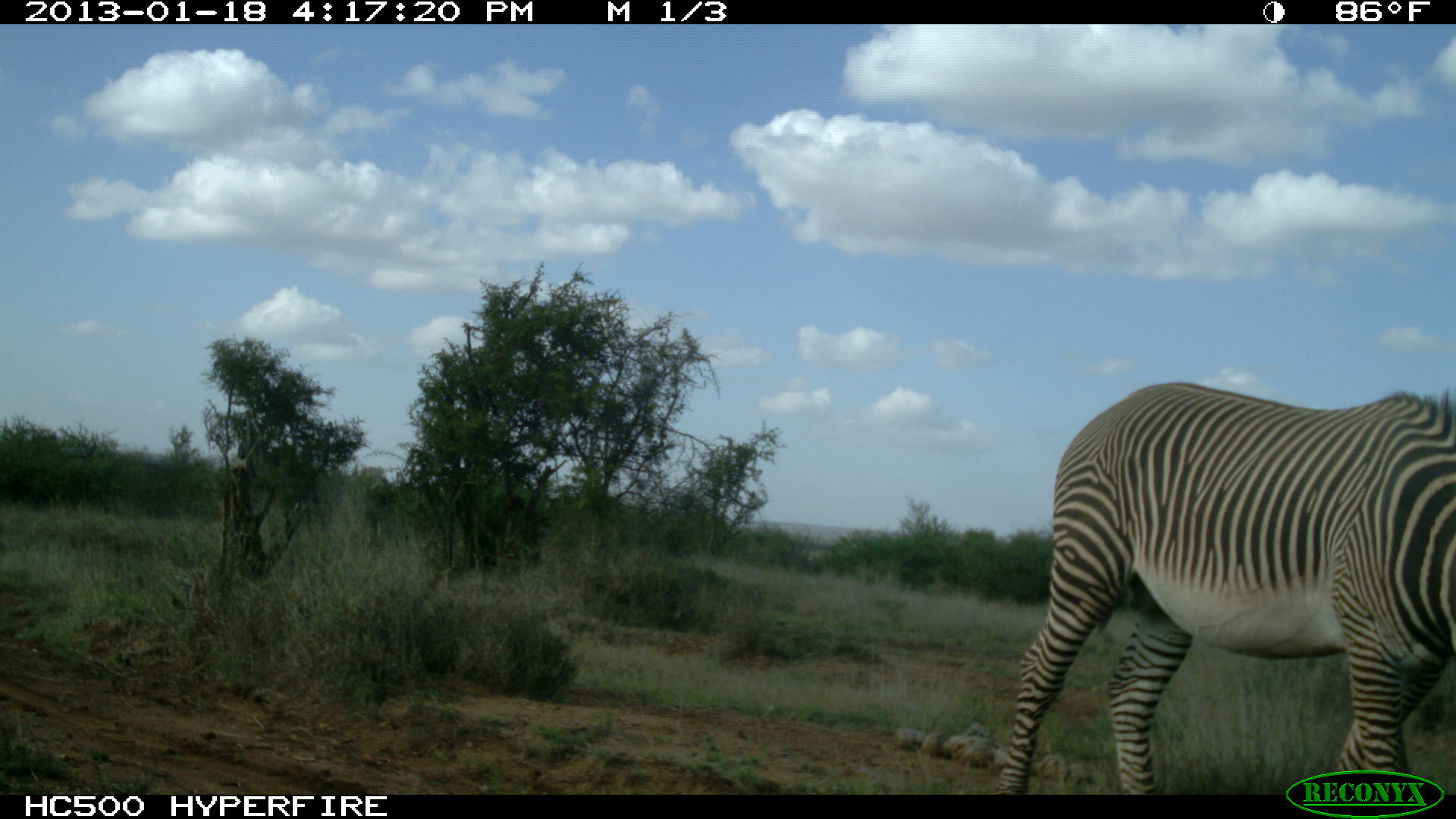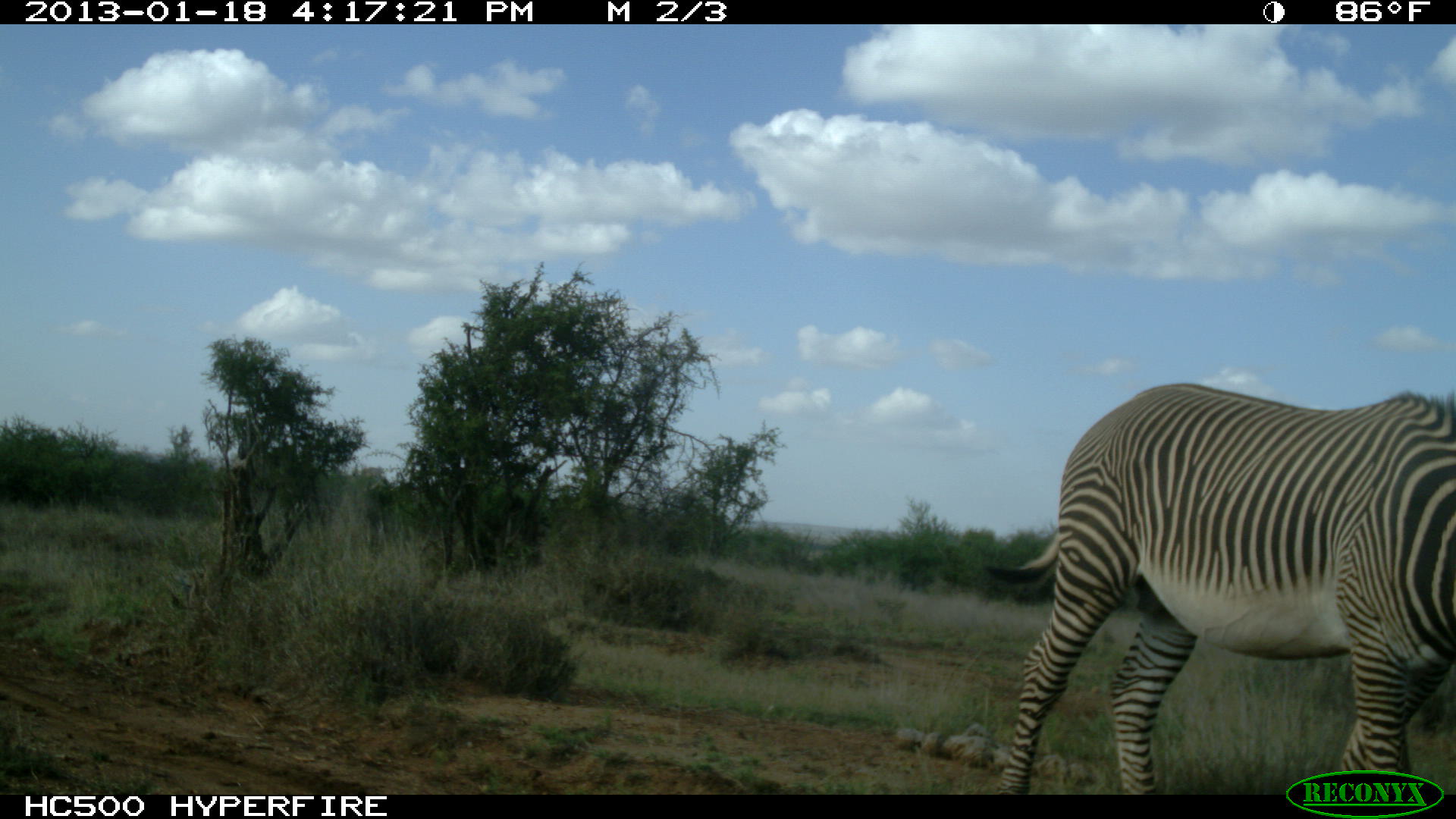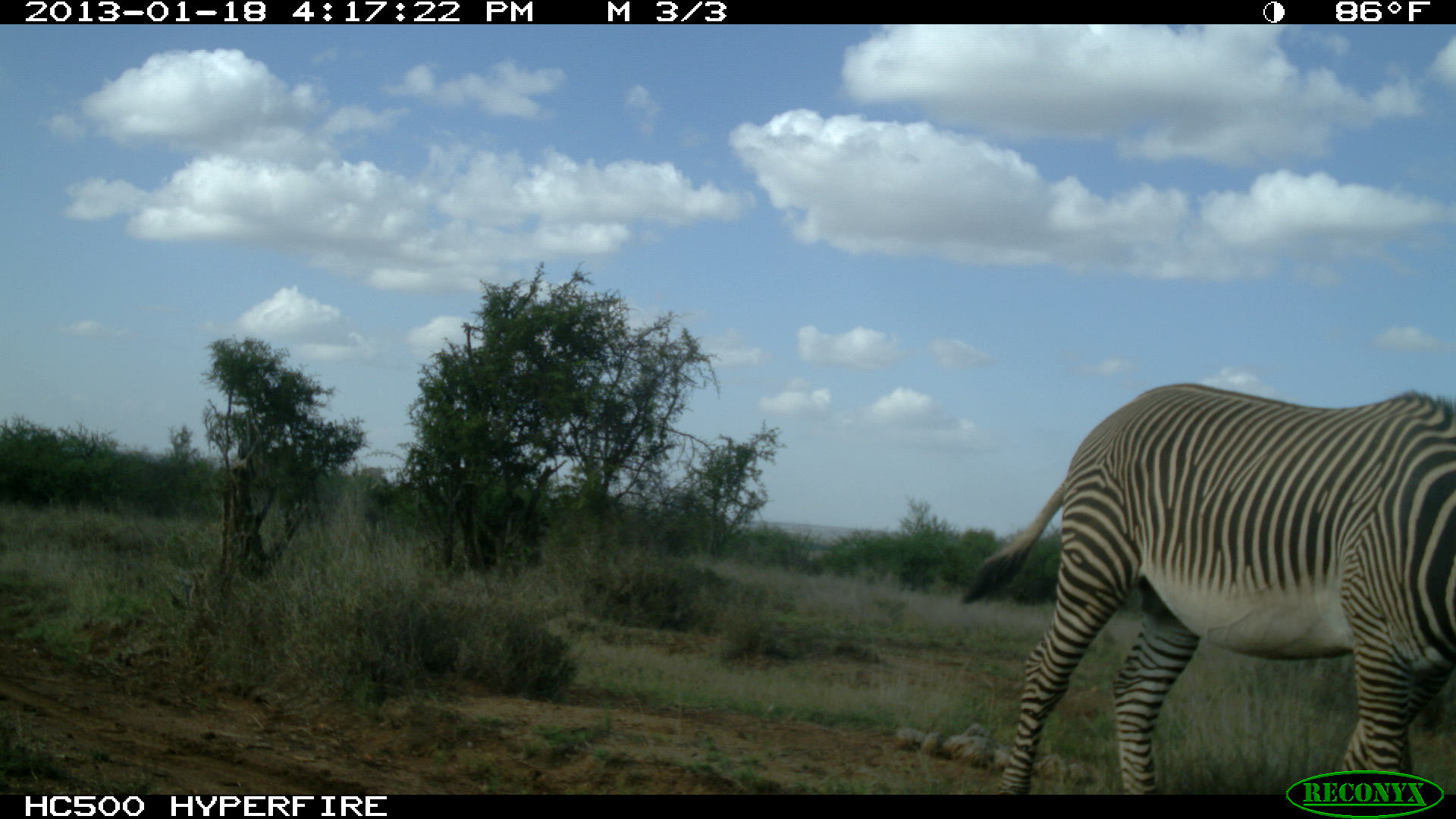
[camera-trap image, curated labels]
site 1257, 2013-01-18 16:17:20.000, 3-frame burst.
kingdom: Animalia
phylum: Chordata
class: Mammalia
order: Perissodactyla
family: Equidae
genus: Equus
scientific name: Equus grevyi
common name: grévy's zebra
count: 1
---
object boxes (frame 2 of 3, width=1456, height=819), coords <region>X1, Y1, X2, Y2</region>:
equus grevyi: <region>992, 378, 1456, 794</region>